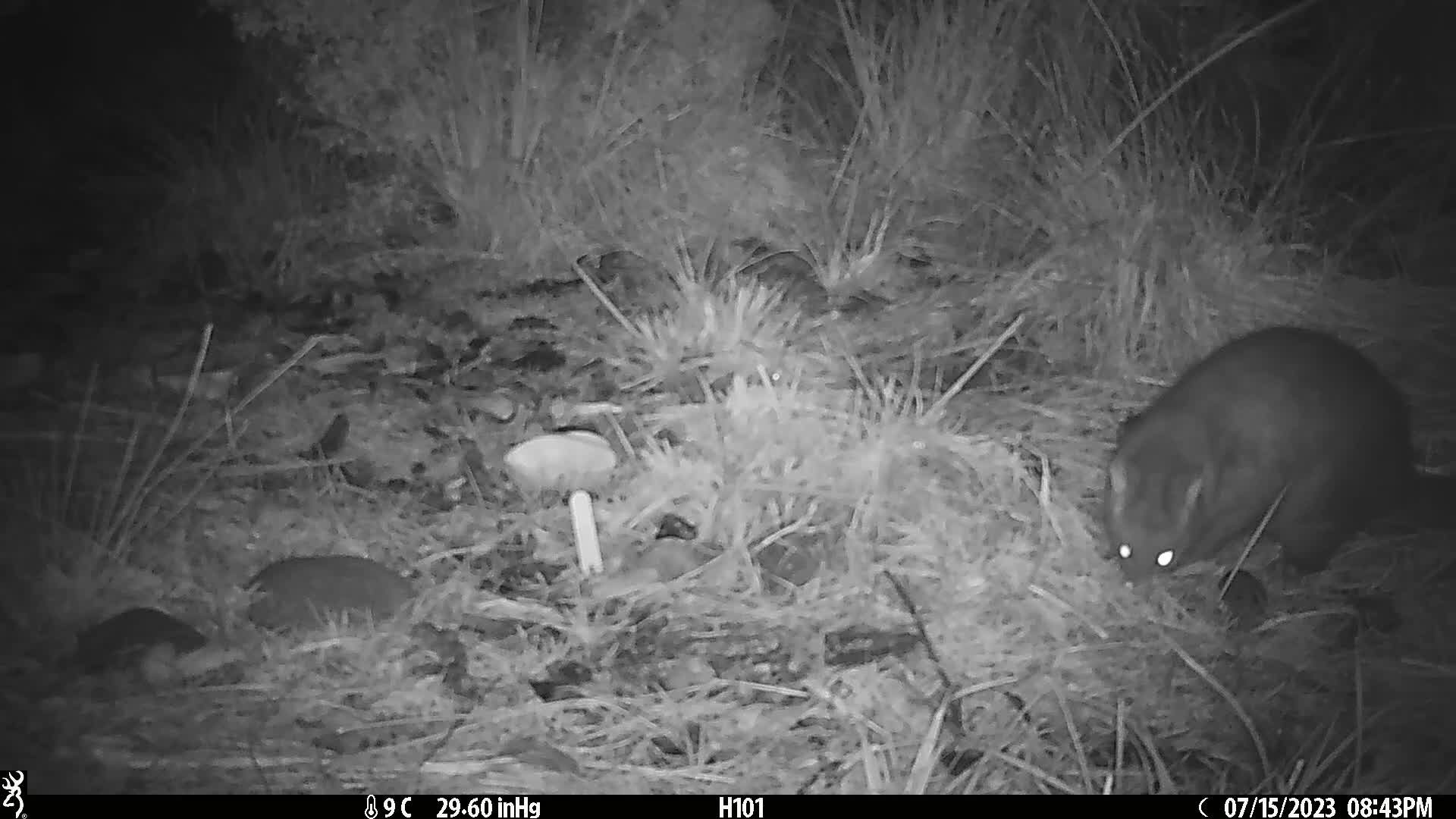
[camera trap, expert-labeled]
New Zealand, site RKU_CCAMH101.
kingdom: Animalia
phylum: Chordata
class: Mammalia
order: Diprotodontia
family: Phalangeridae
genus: Trichosurus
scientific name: Trichosurus vulpecula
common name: common brushtail possum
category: possum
Possum (common brushtail possum) (Trichosurus vulpecula).